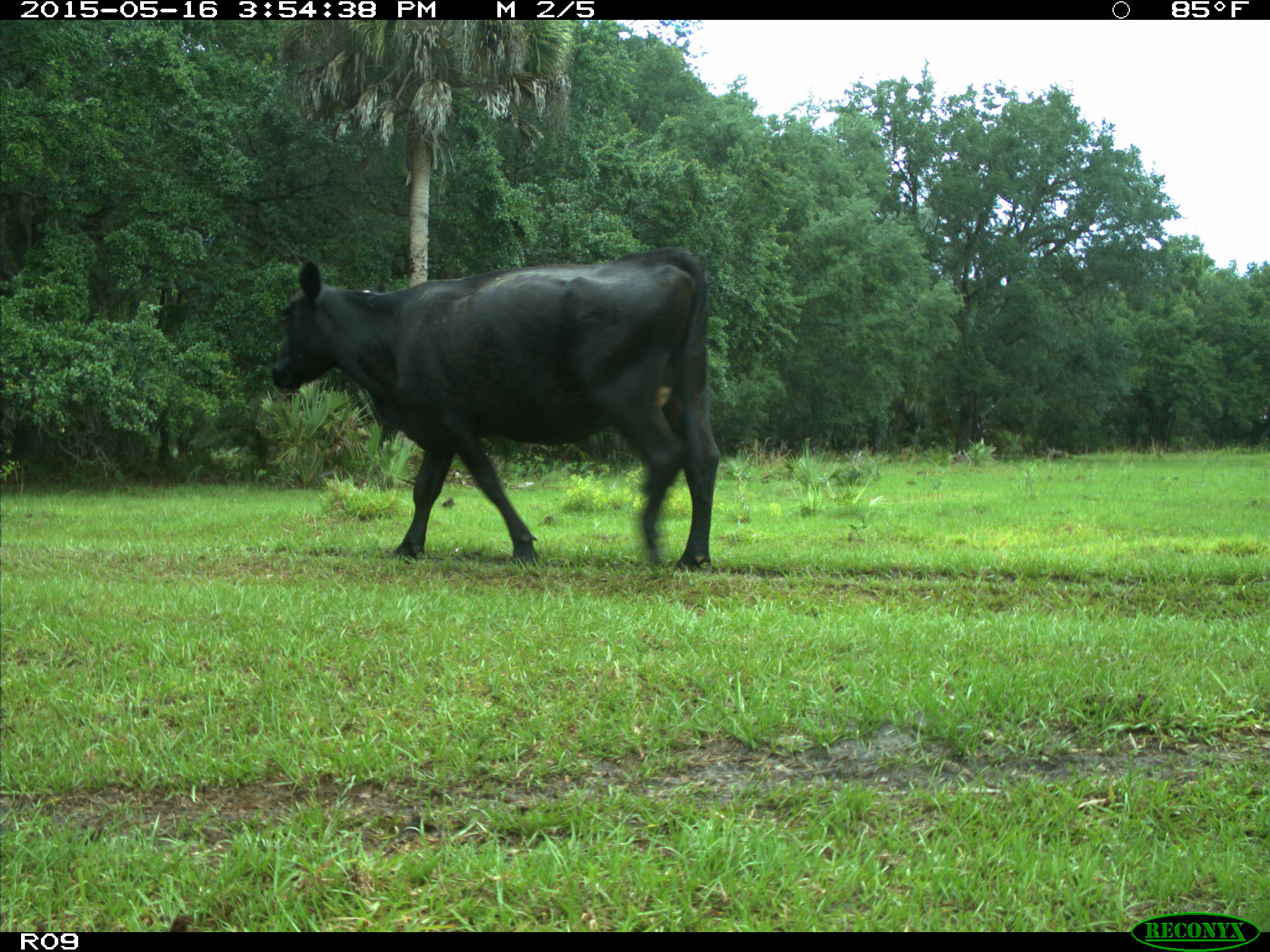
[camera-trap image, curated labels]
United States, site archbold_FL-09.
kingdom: Animalia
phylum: Chordata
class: Mammalia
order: Artiodactyla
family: Bovidae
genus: Bos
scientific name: Bos taurus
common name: domestic cow